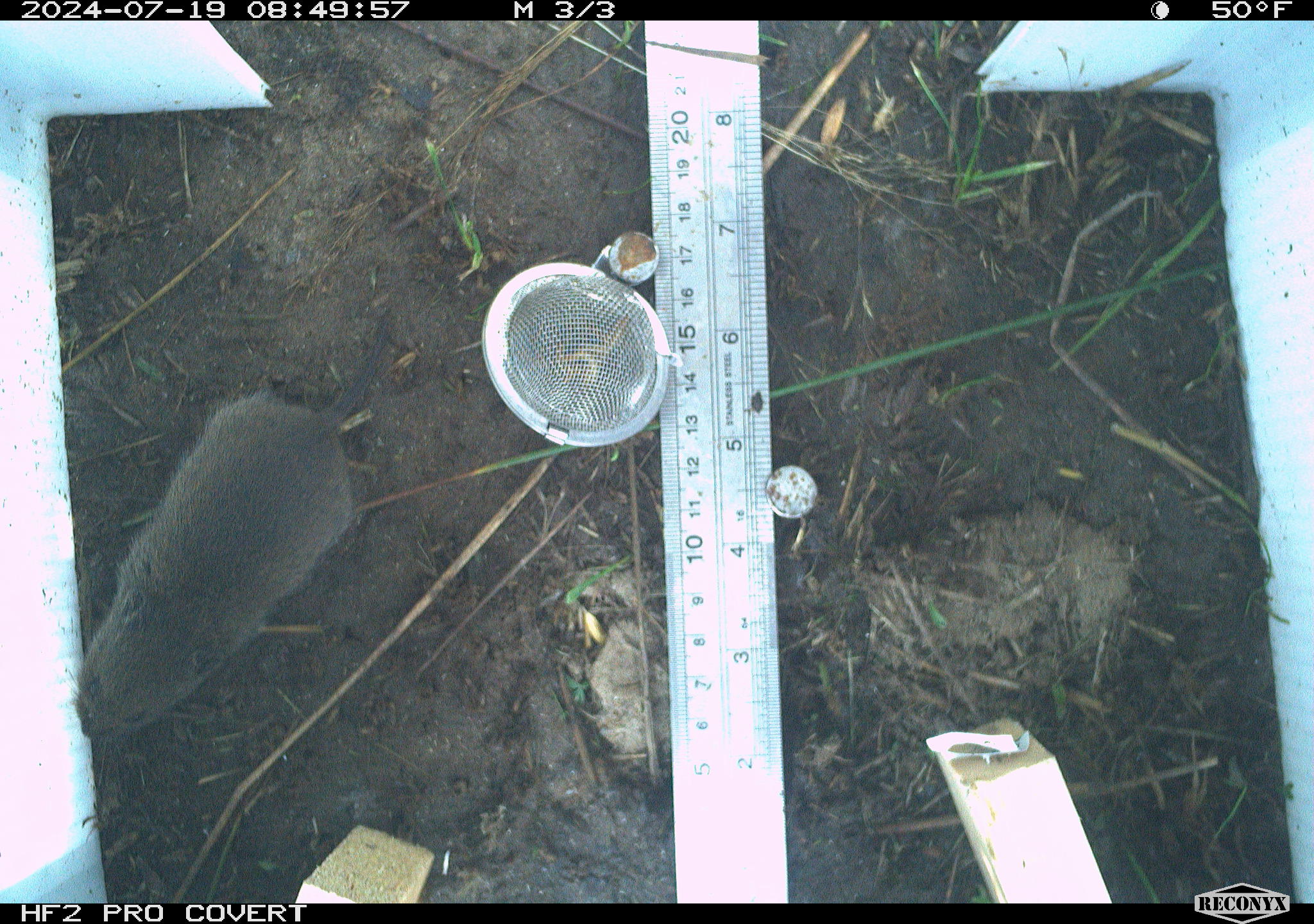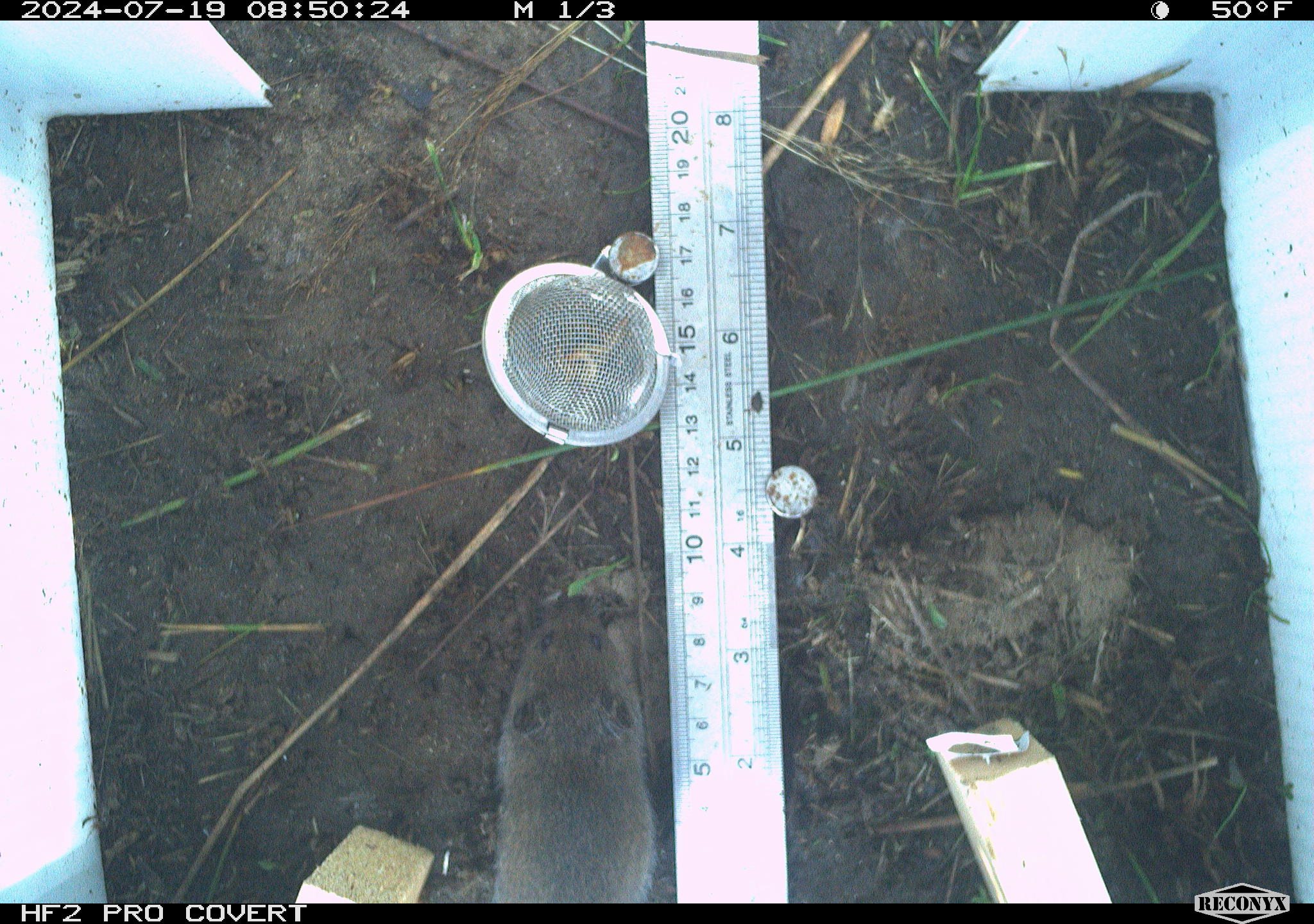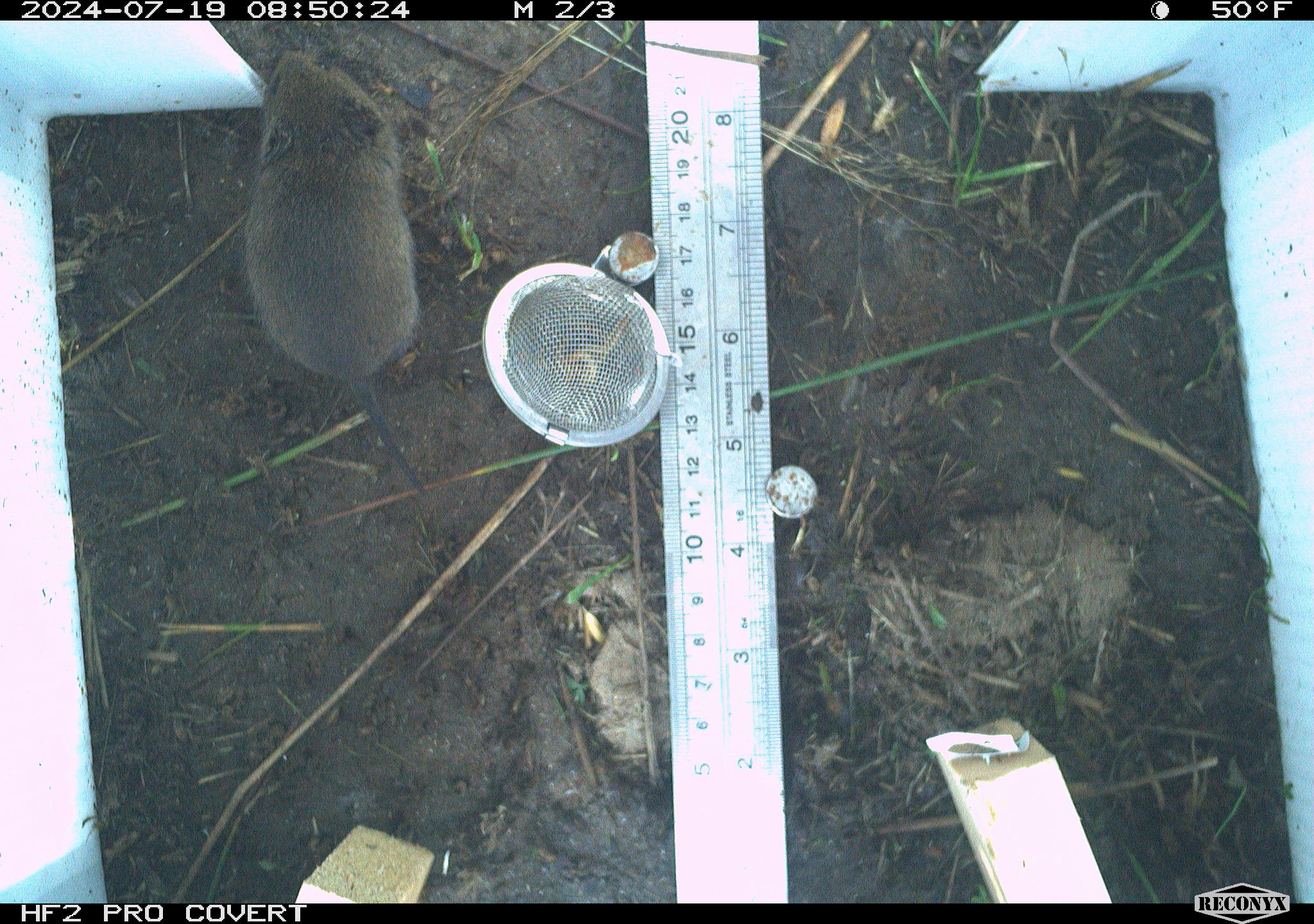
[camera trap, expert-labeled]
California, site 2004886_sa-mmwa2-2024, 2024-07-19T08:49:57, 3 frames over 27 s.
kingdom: Animalia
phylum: Chordata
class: Mammalia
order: Rodentia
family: Cricetidae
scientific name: Arvicolinae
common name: voles, lemmings, and muskrats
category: arvicolinae subfamily